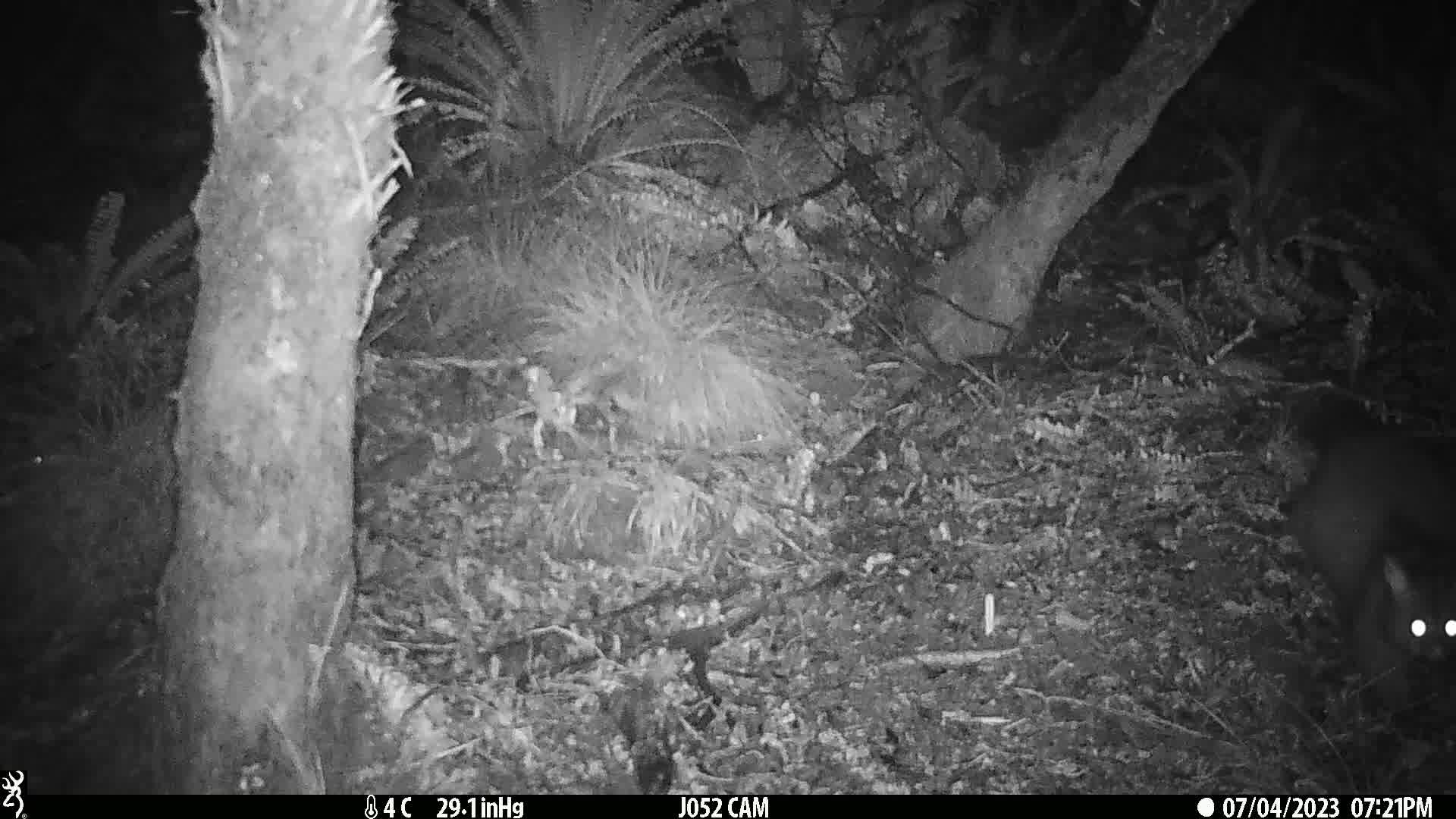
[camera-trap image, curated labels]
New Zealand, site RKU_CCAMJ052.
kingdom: Animalia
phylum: Chordata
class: Mammalia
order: Diprotodontia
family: Phalangeridae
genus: Trichosurus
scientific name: Trichosurus vulpecula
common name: common brushtail possum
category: possum